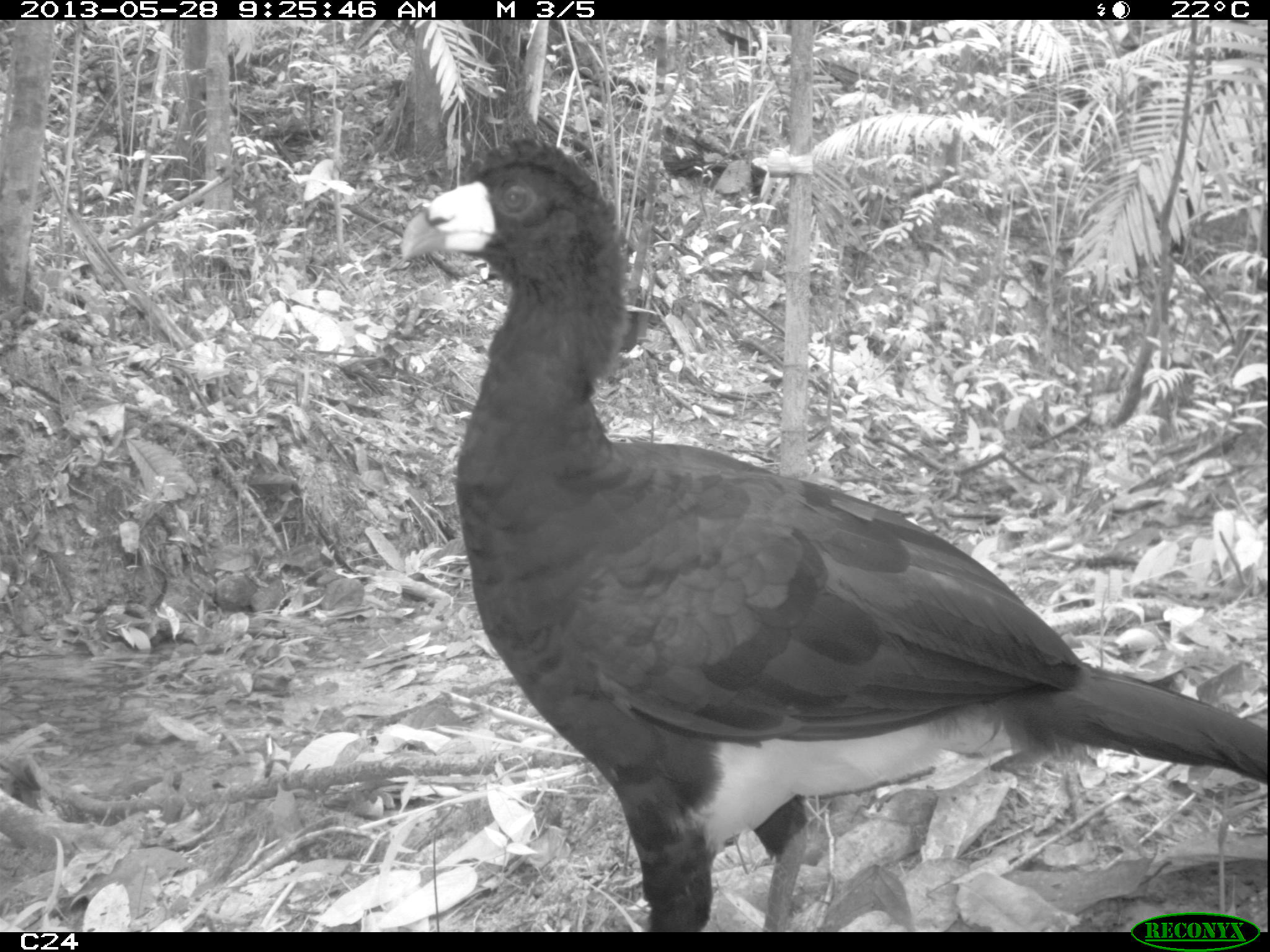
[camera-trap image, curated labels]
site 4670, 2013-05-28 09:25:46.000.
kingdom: Animalia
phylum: Chordata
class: Aves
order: Galliformes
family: Cracidae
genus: Crax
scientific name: Crax alector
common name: black curassow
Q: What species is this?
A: Crax alector (black curassow).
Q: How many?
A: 1.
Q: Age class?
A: Adult.